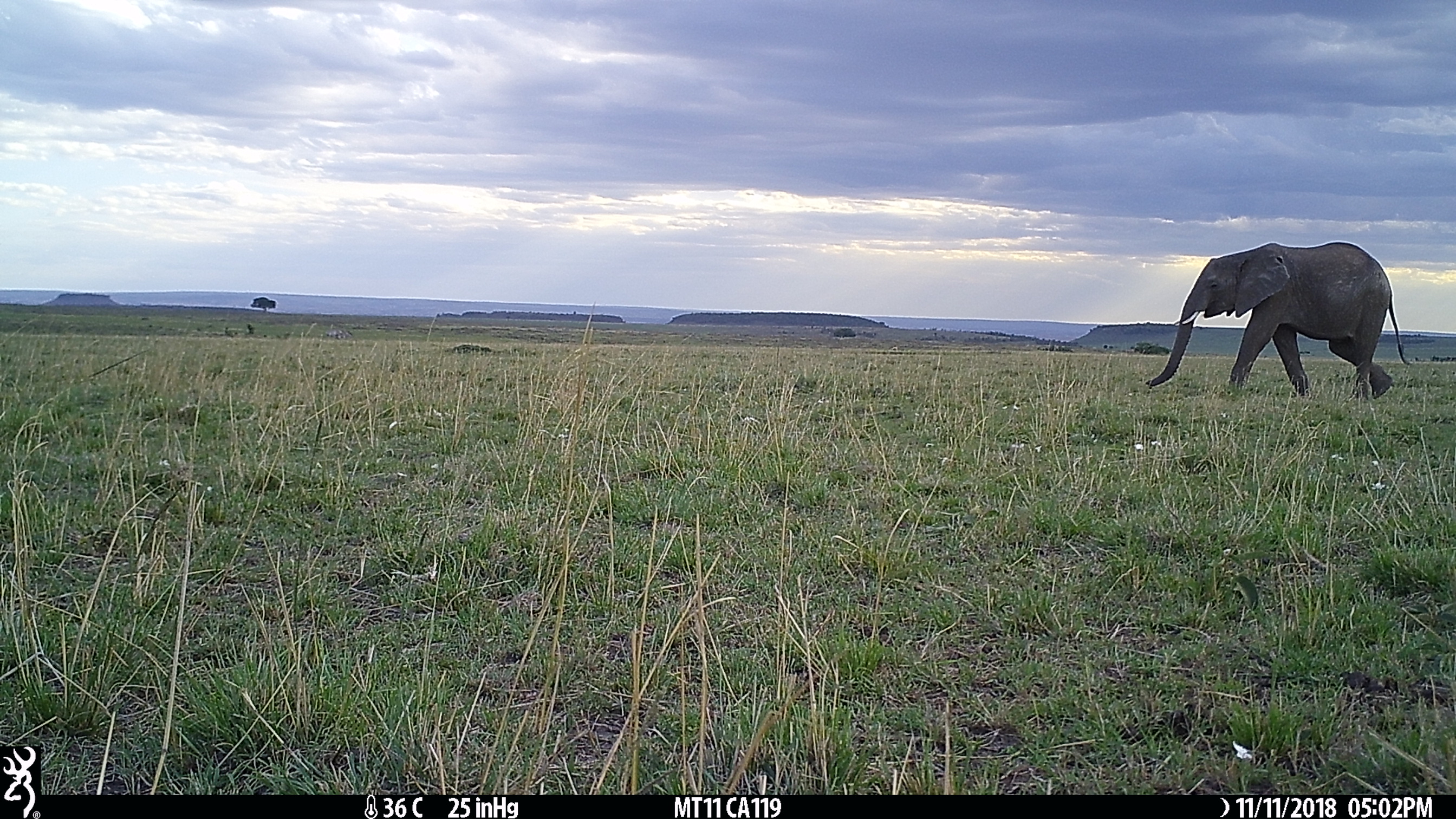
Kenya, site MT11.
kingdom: Animalia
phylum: Chordata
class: Mammalia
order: Proboscidea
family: Elephantidae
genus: Loxodonta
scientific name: Loxodonta africana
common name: elephant